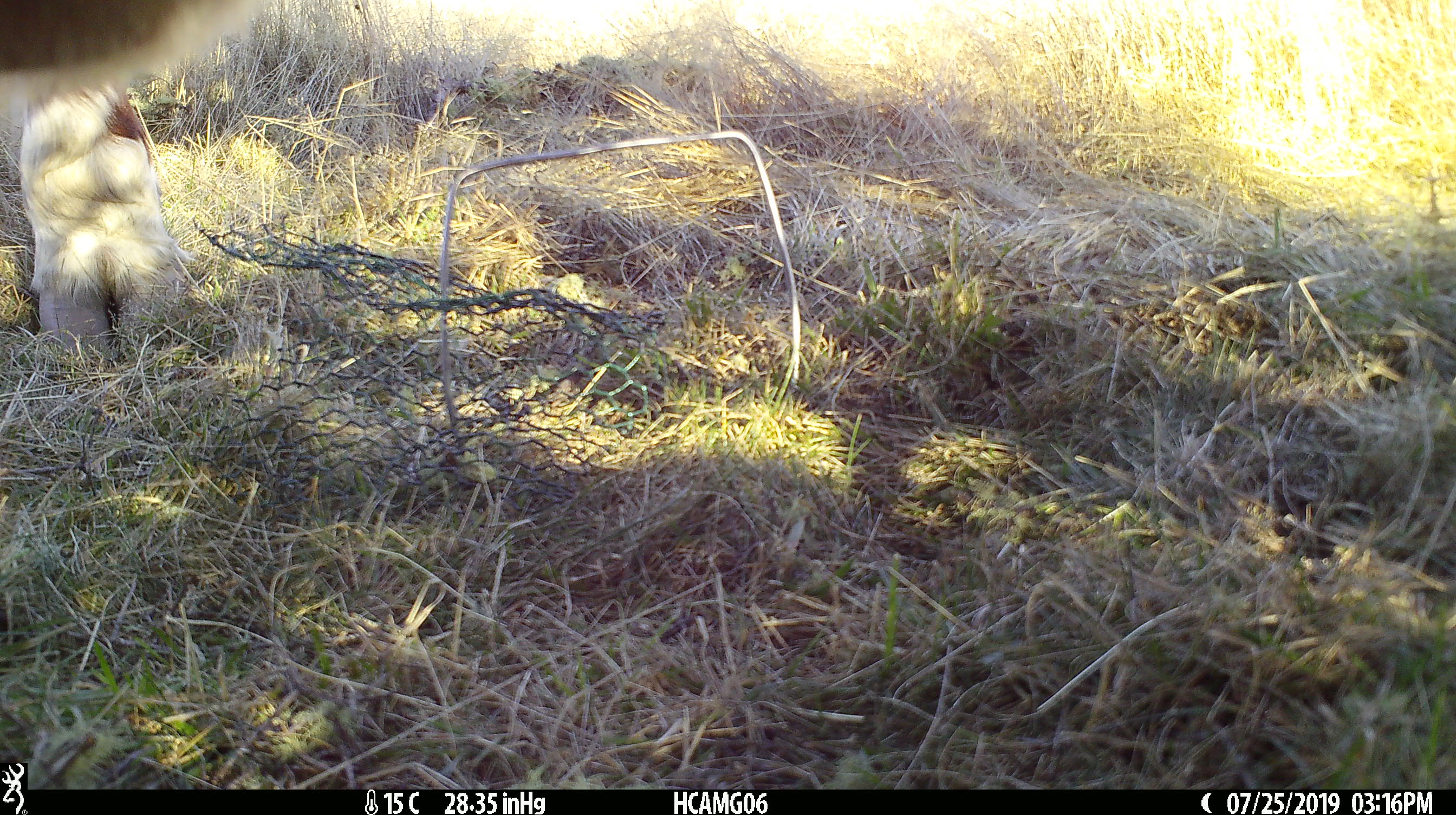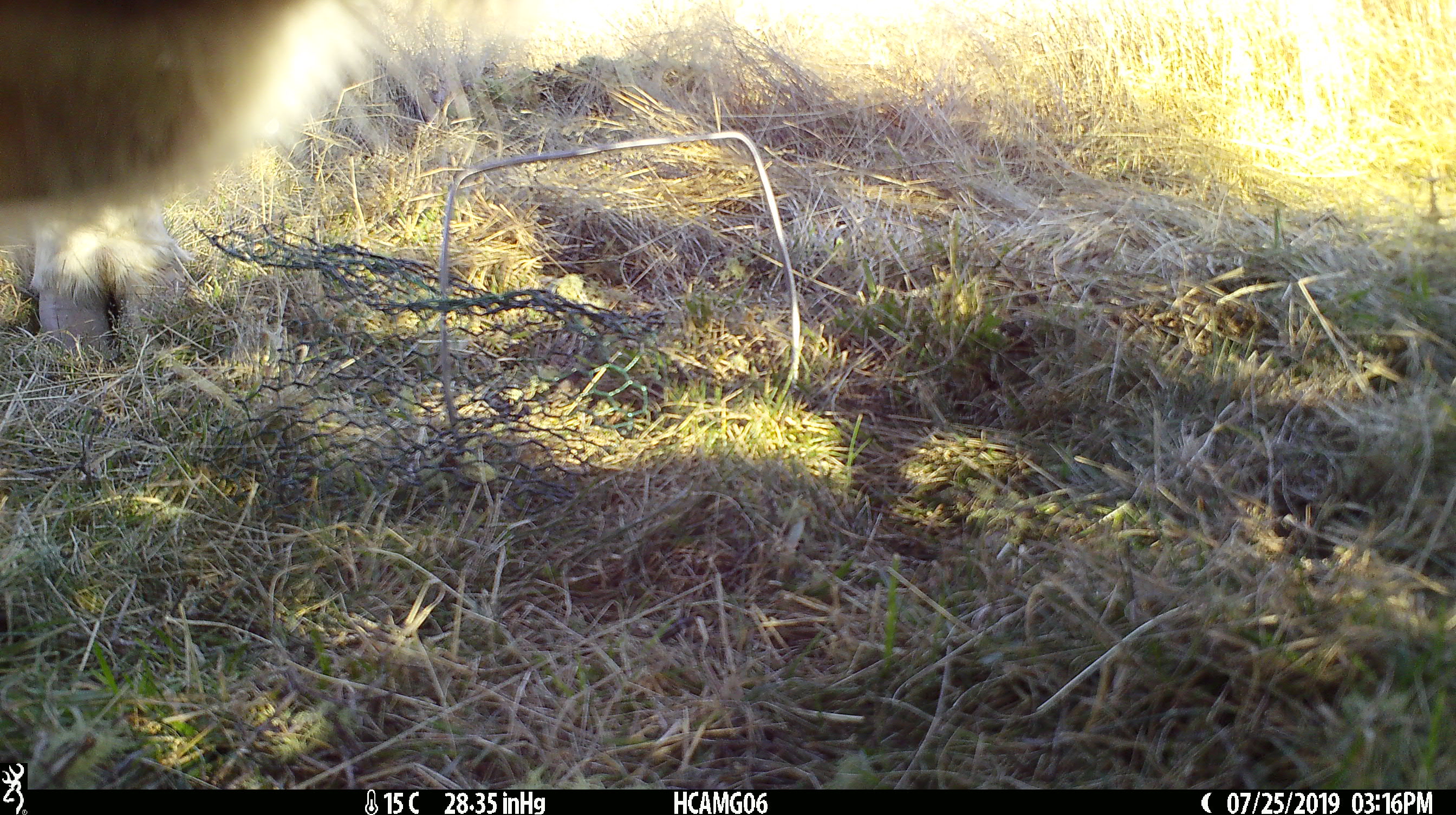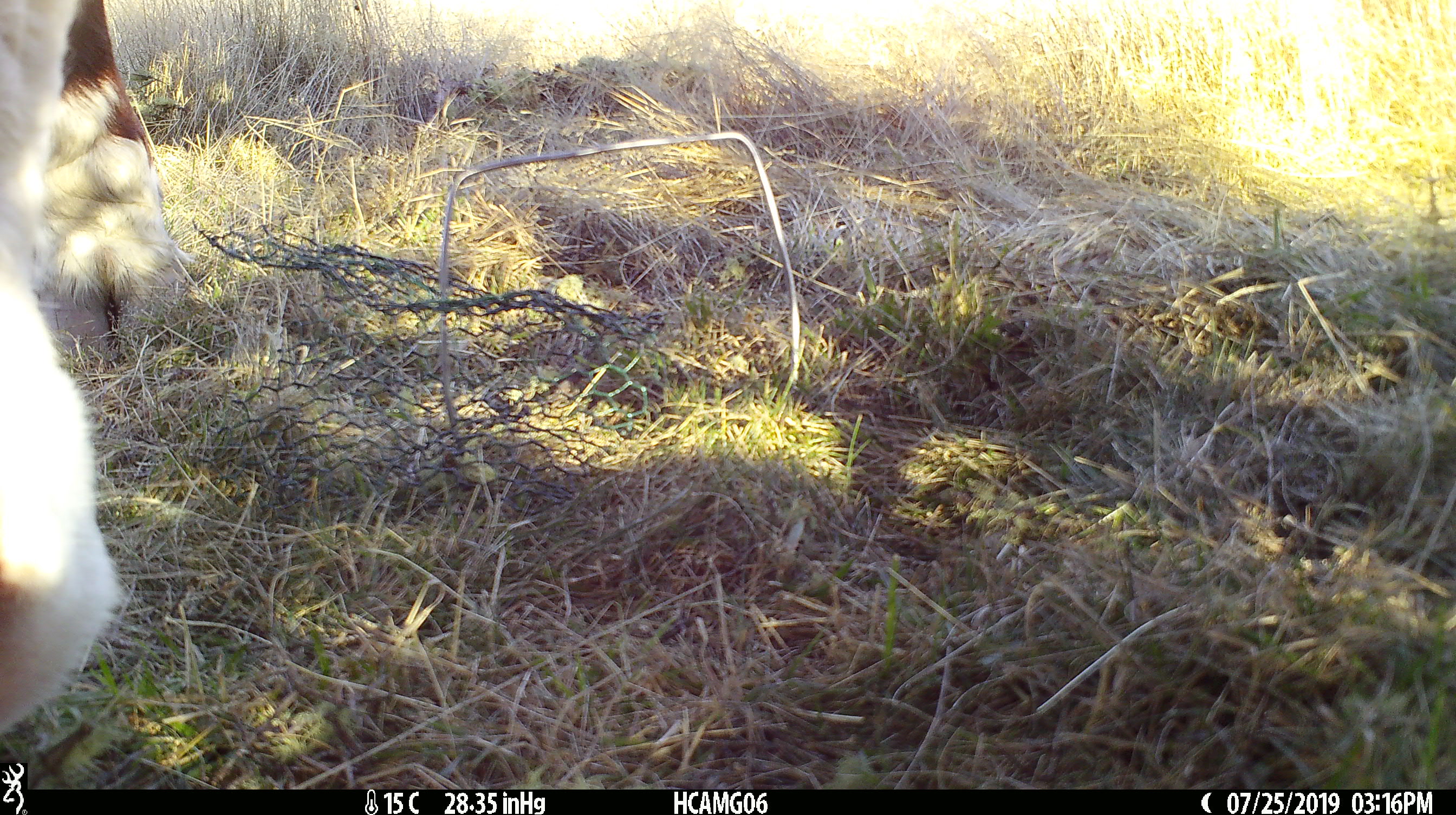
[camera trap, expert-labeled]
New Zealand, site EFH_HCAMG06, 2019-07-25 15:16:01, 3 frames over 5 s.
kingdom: Animalia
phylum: Chordata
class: Mammalia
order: Artiodactyla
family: Bovidae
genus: Bos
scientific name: Bos taurus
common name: domestic cow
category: cow